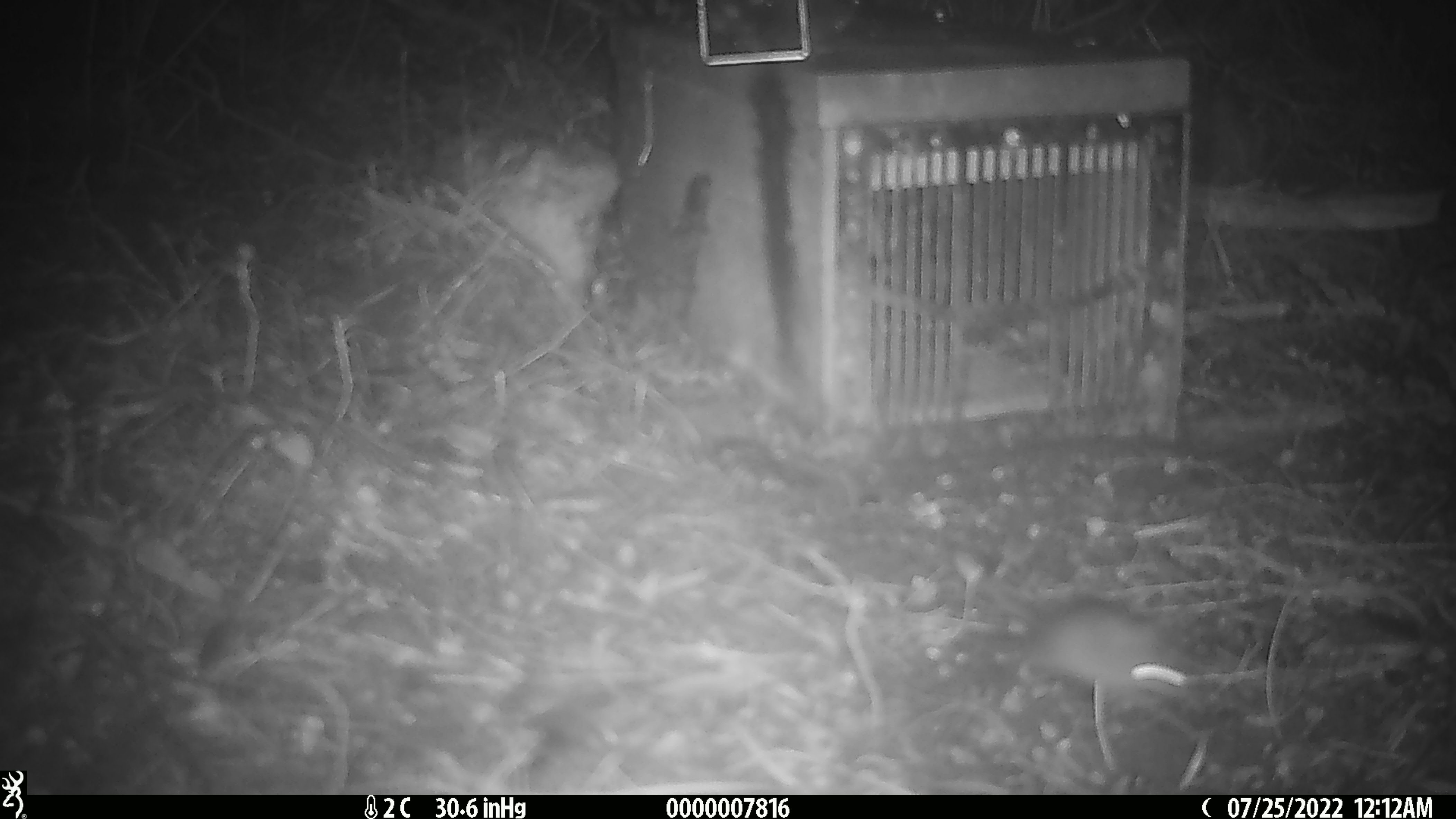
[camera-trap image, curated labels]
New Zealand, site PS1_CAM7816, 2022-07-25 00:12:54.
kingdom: Animalia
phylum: Chordata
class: Mammalia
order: Rodentia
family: Muridae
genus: Mus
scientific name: Mus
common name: mouse